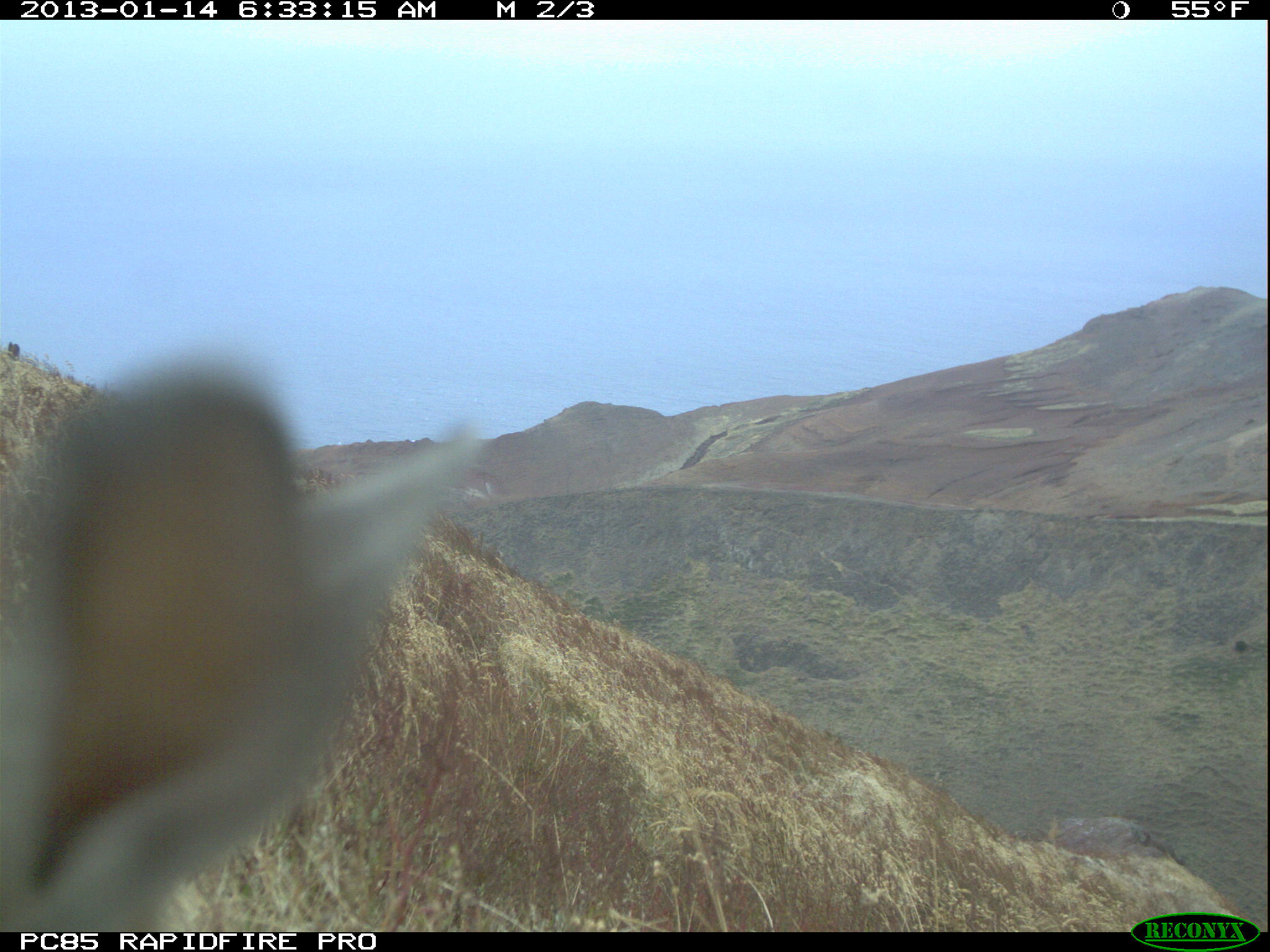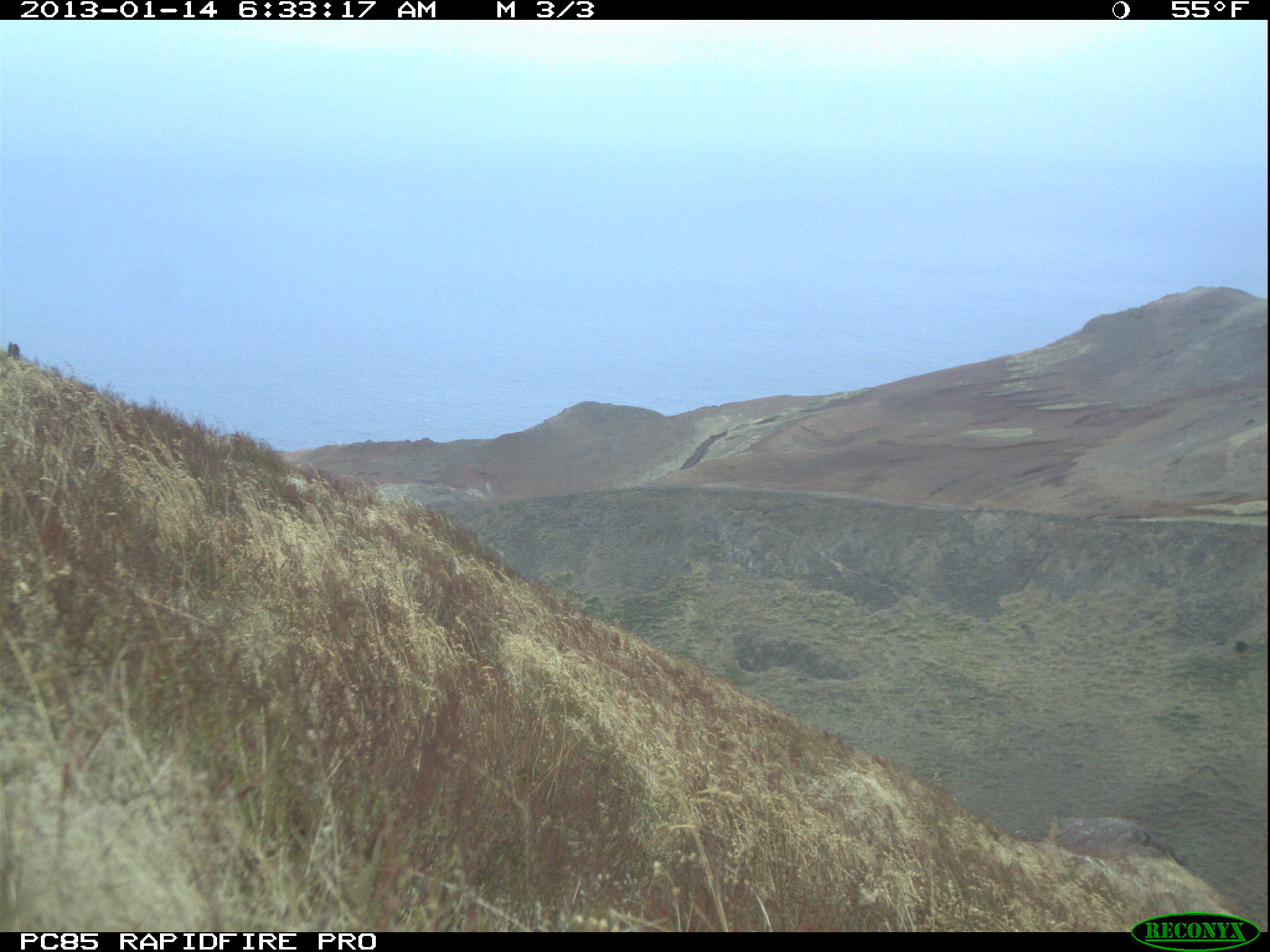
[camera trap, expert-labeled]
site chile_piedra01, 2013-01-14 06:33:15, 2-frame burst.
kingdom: Animalia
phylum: Chordata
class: Mammalia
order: Lagomorpha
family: Leporidae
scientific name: Leporidae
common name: rabbits and hares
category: rabbit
Rabbit (rabbits and hares) (Leporidae).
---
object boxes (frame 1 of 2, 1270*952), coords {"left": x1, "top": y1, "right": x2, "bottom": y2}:
rabbit: {"left": 0, "top": 344, "right": 474, "bottom": 935}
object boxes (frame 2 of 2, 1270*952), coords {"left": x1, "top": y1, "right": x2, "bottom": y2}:
rabbit: {"left": 0, "top": 332, "right": 23, "bottom": 374}